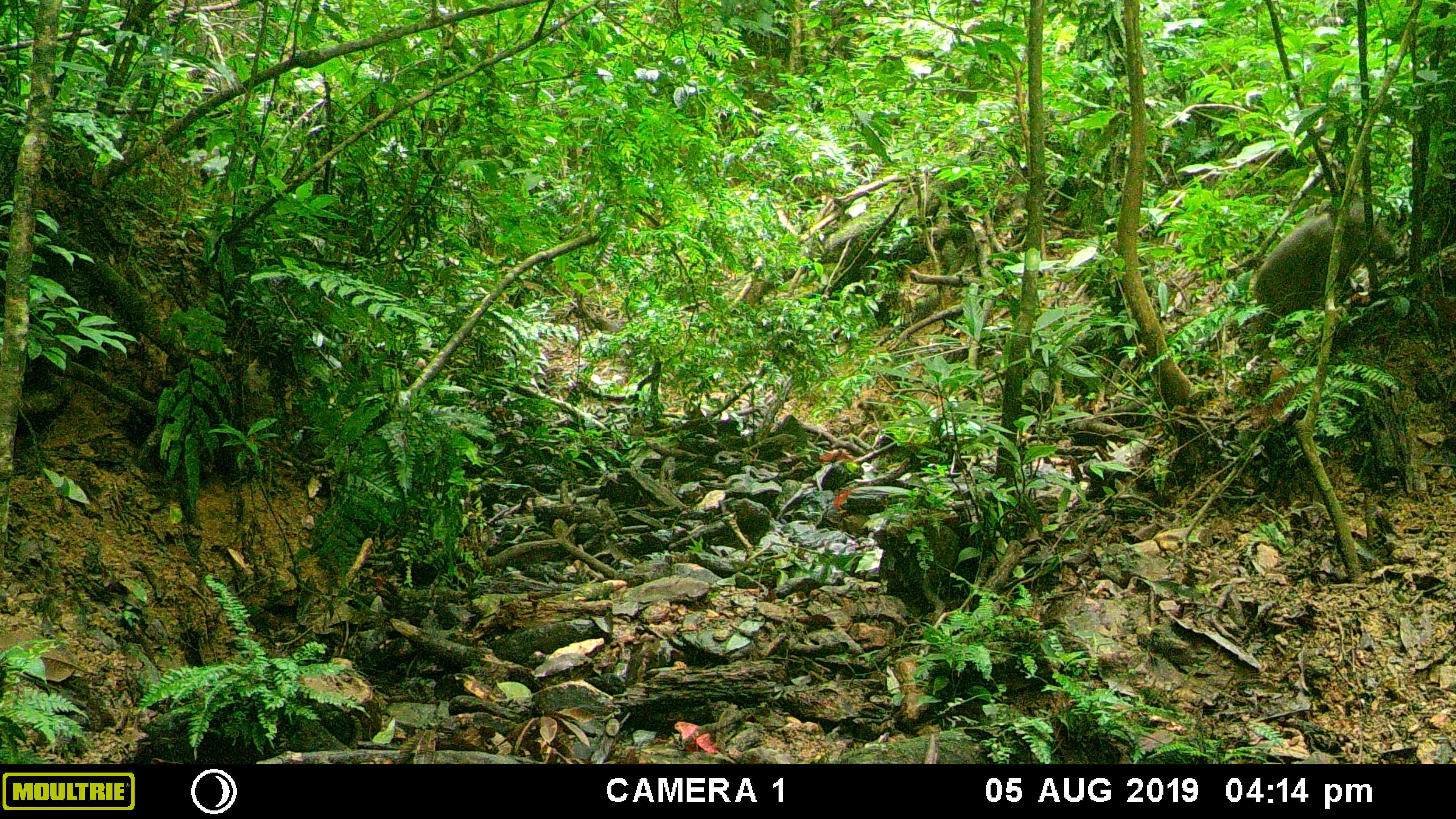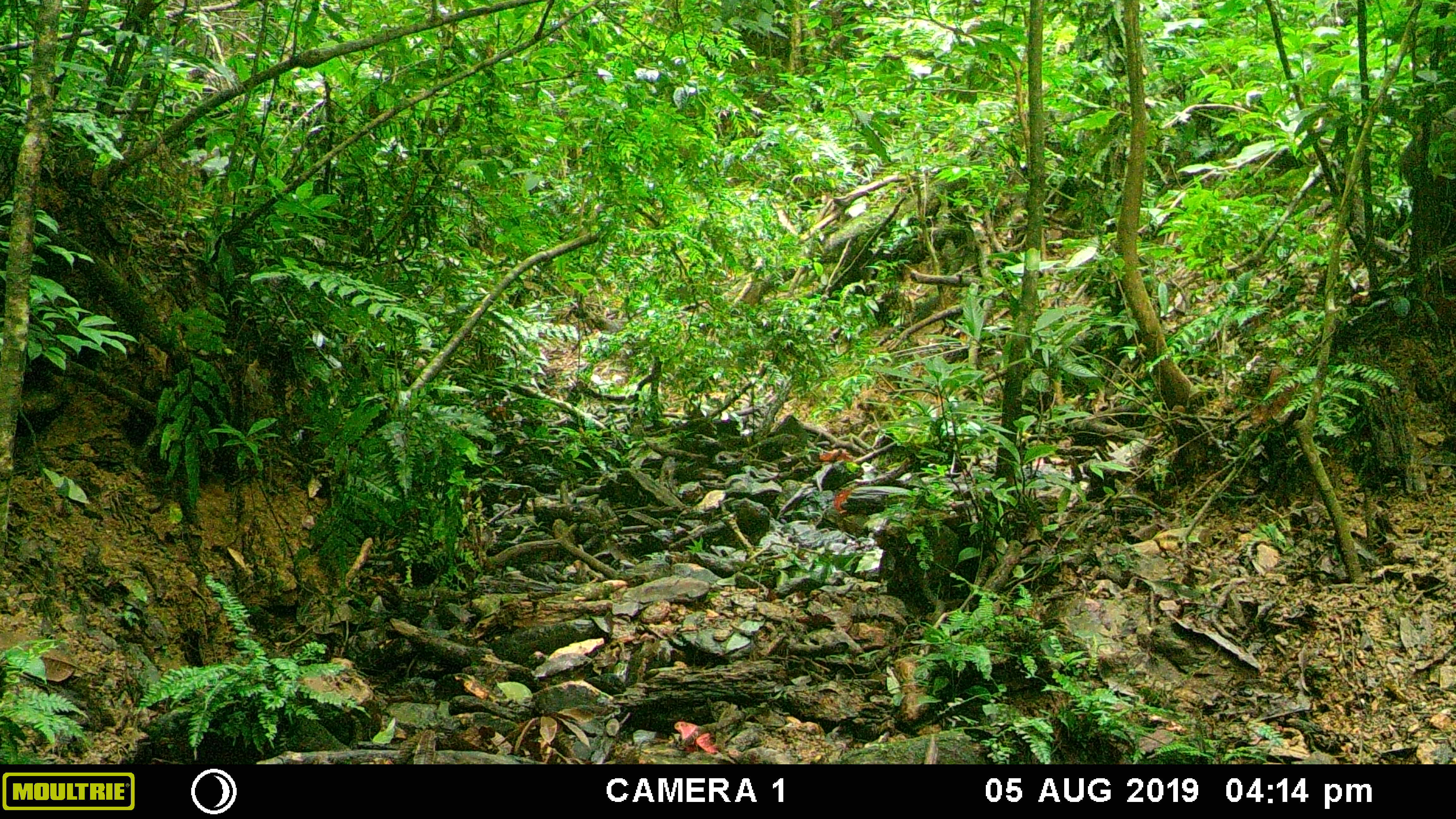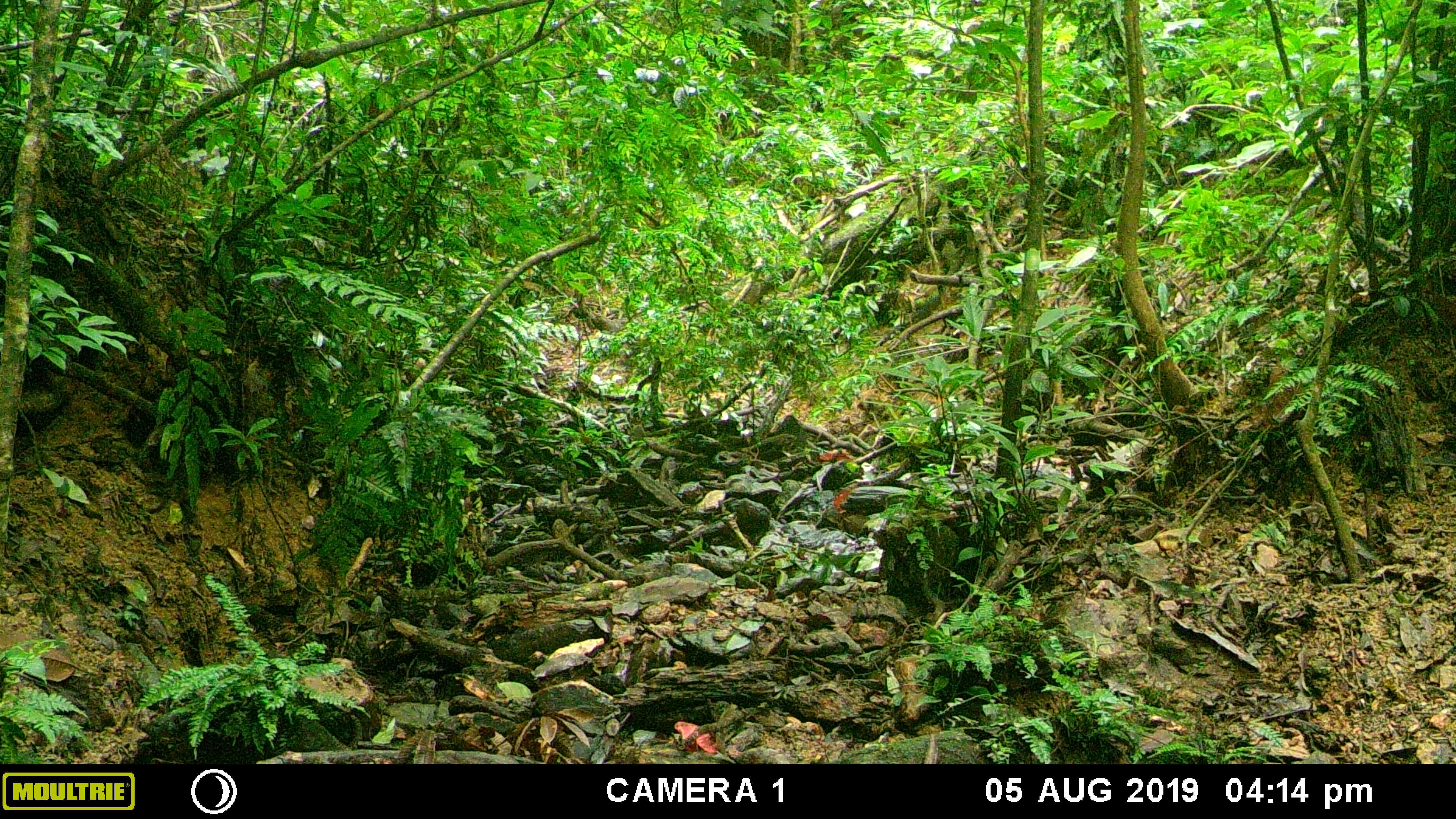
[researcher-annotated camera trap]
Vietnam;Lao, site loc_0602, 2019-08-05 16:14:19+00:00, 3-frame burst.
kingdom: Animalia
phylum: Chordata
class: Mammalia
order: Artiodactyla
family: Suidae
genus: Sus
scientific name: Sus scrofa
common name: eurasian wild pig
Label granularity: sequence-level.